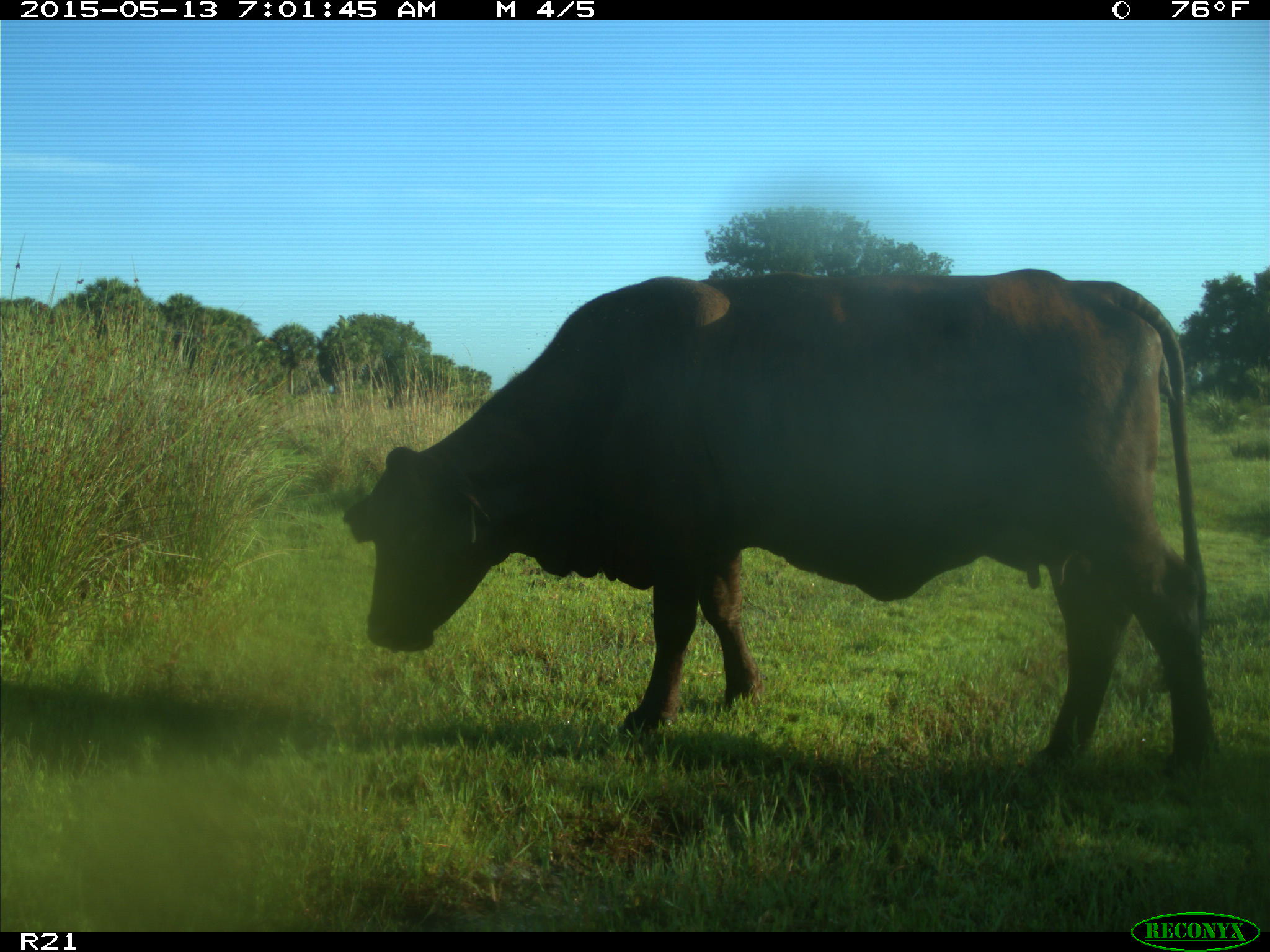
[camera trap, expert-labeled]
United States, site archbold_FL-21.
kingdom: Animalia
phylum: Chordata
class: Mammalia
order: Artiodactyla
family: Bovidae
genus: Bos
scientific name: Bos taurus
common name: domestic cow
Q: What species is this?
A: Bos taurus (domestic cow).